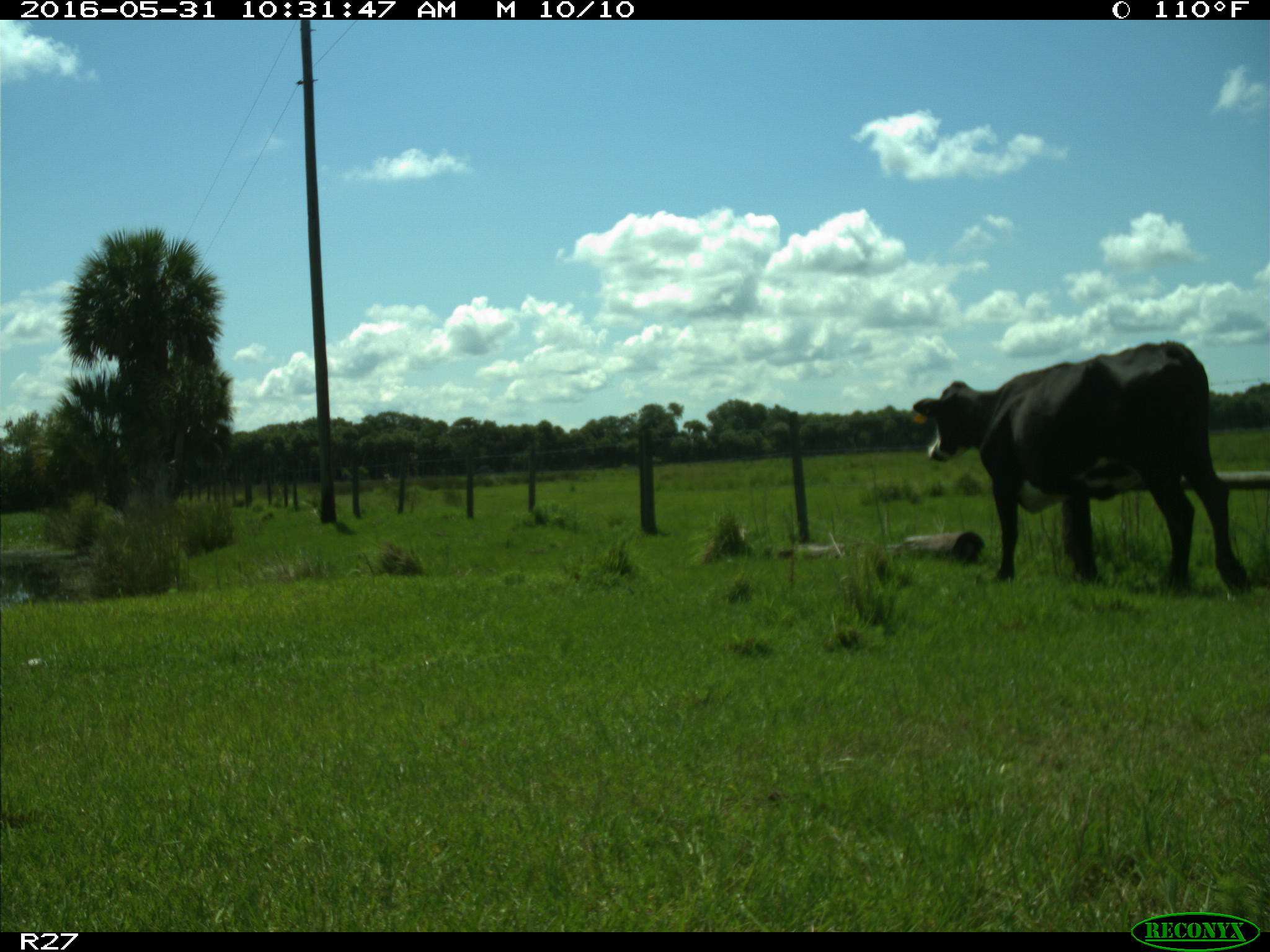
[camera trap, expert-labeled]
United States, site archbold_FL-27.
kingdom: Animalia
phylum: Chordata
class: Mammalia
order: Artiodactyla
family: Bovidae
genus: Bos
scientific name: Bos taurus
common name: domestic cow